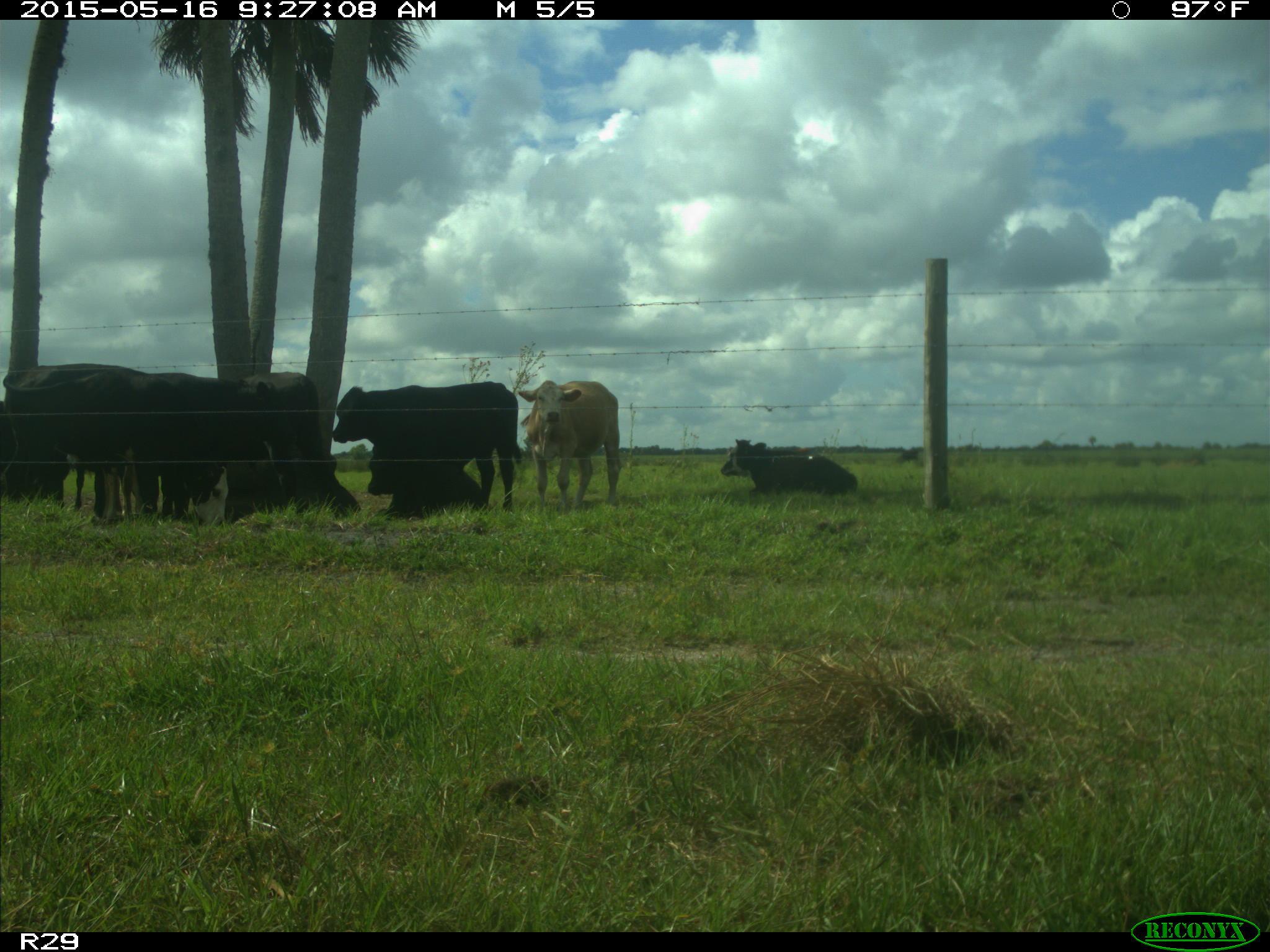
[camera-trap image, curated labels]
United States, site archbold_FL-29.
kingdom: Animalia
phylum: Chordata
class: Mammalia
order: Artiodactyla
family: Bovidae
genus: Bos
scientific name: Bos taurus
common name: domestic cow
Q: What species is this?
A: Bos taurus (domestic cow).